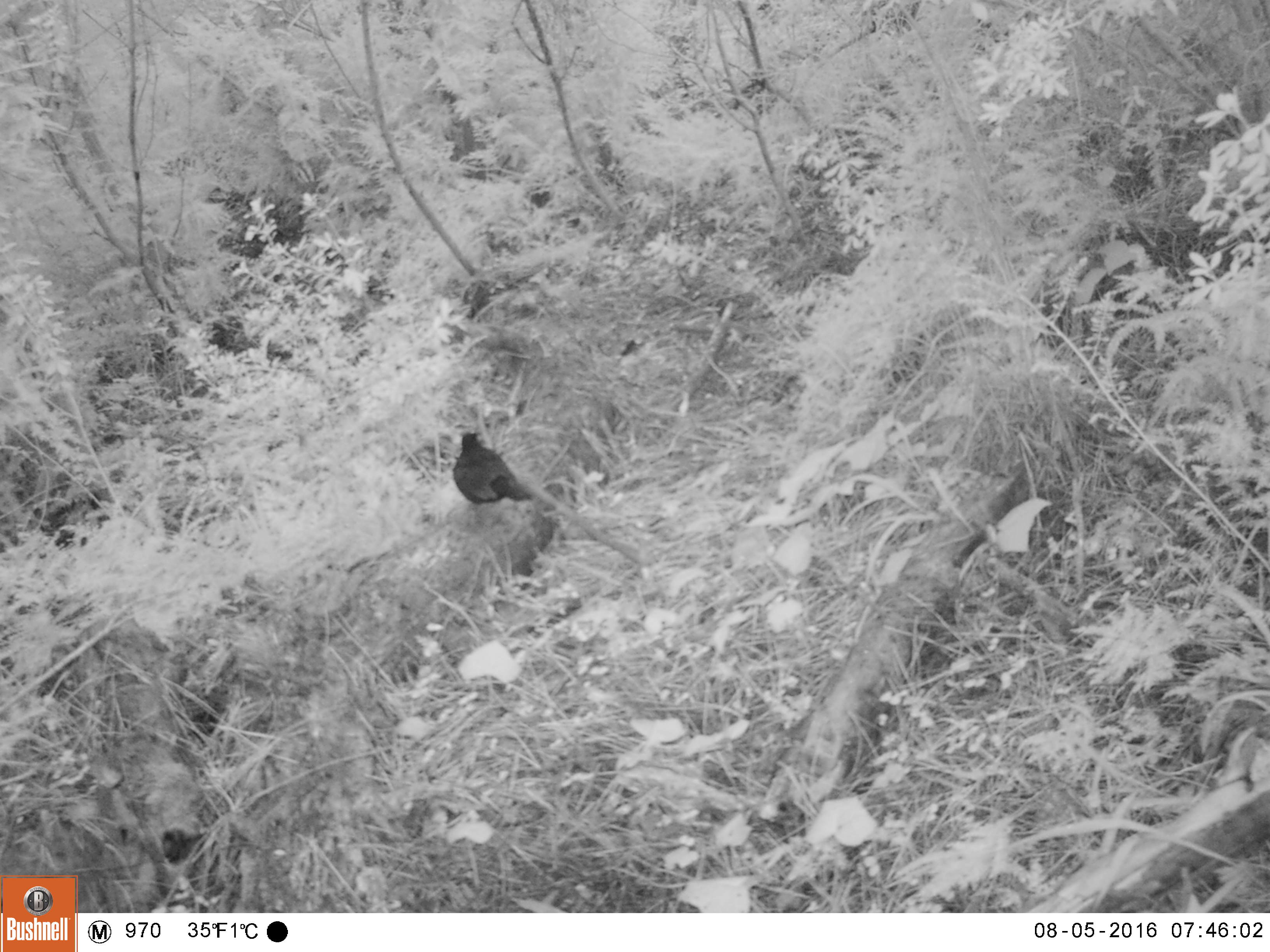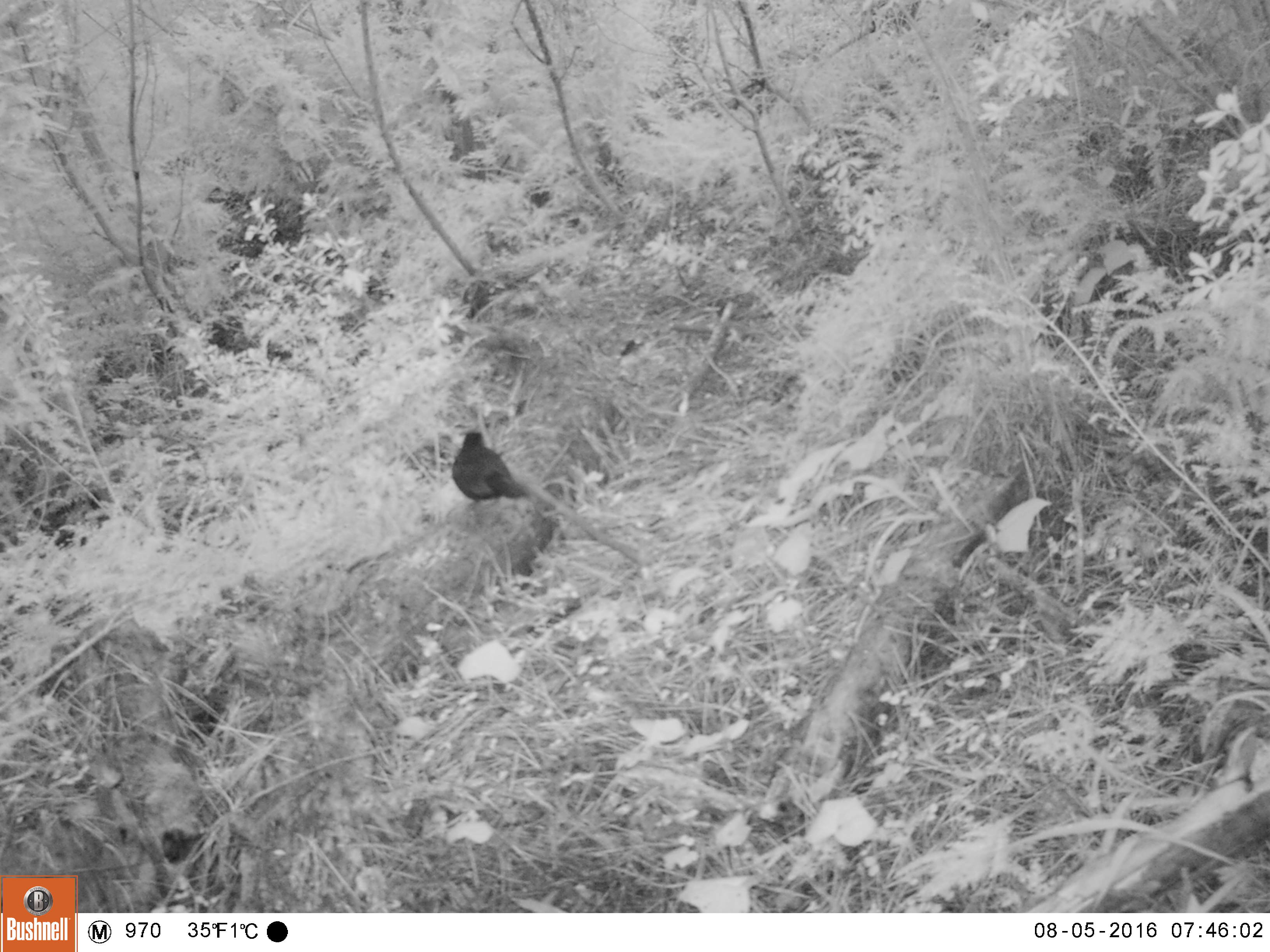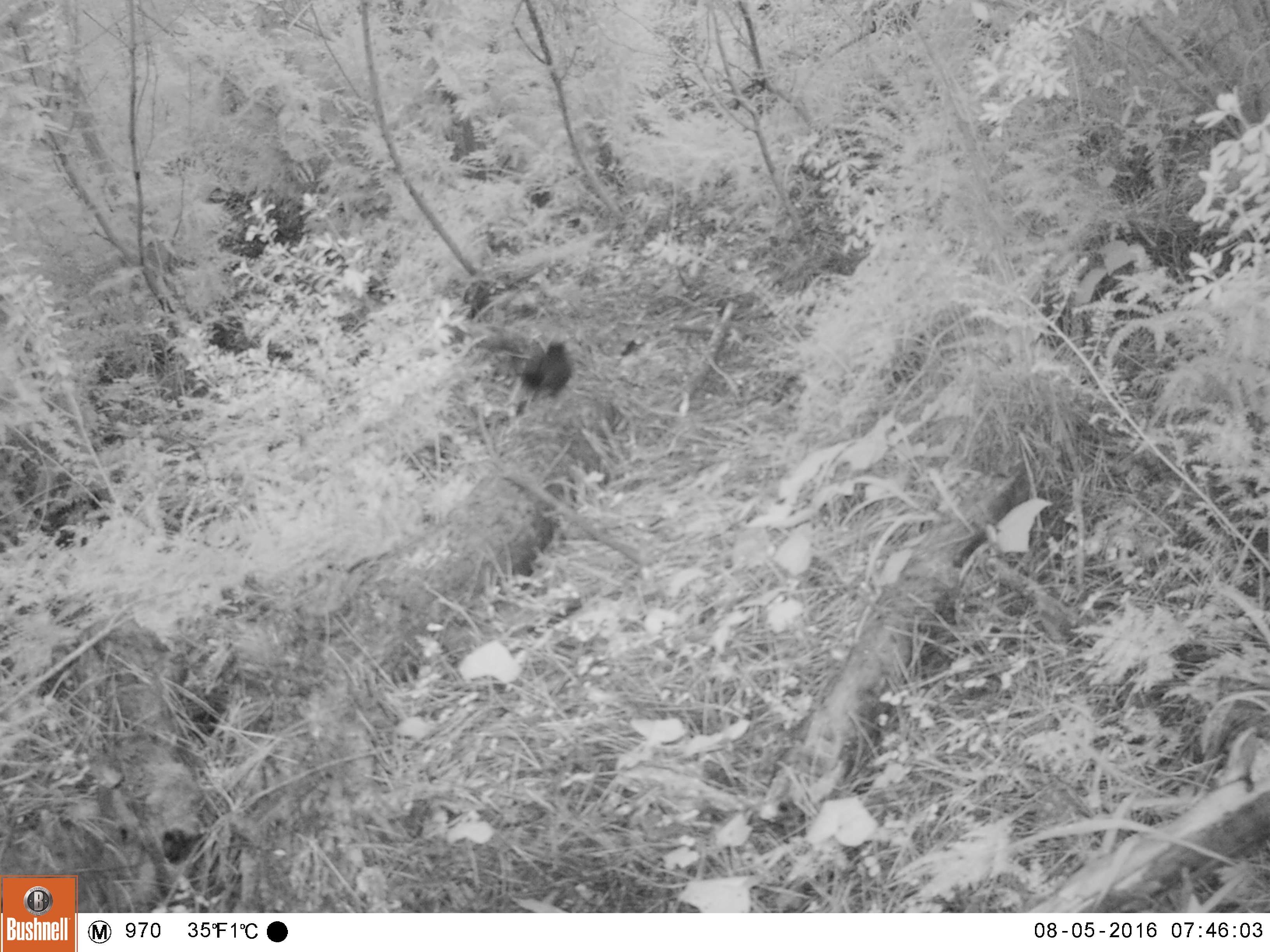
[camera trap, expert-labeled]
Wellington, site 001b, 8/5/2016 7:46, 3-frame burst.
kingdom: Animalia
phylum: Chordata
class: Aves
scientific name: Aves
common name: bird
Bird (Aves).